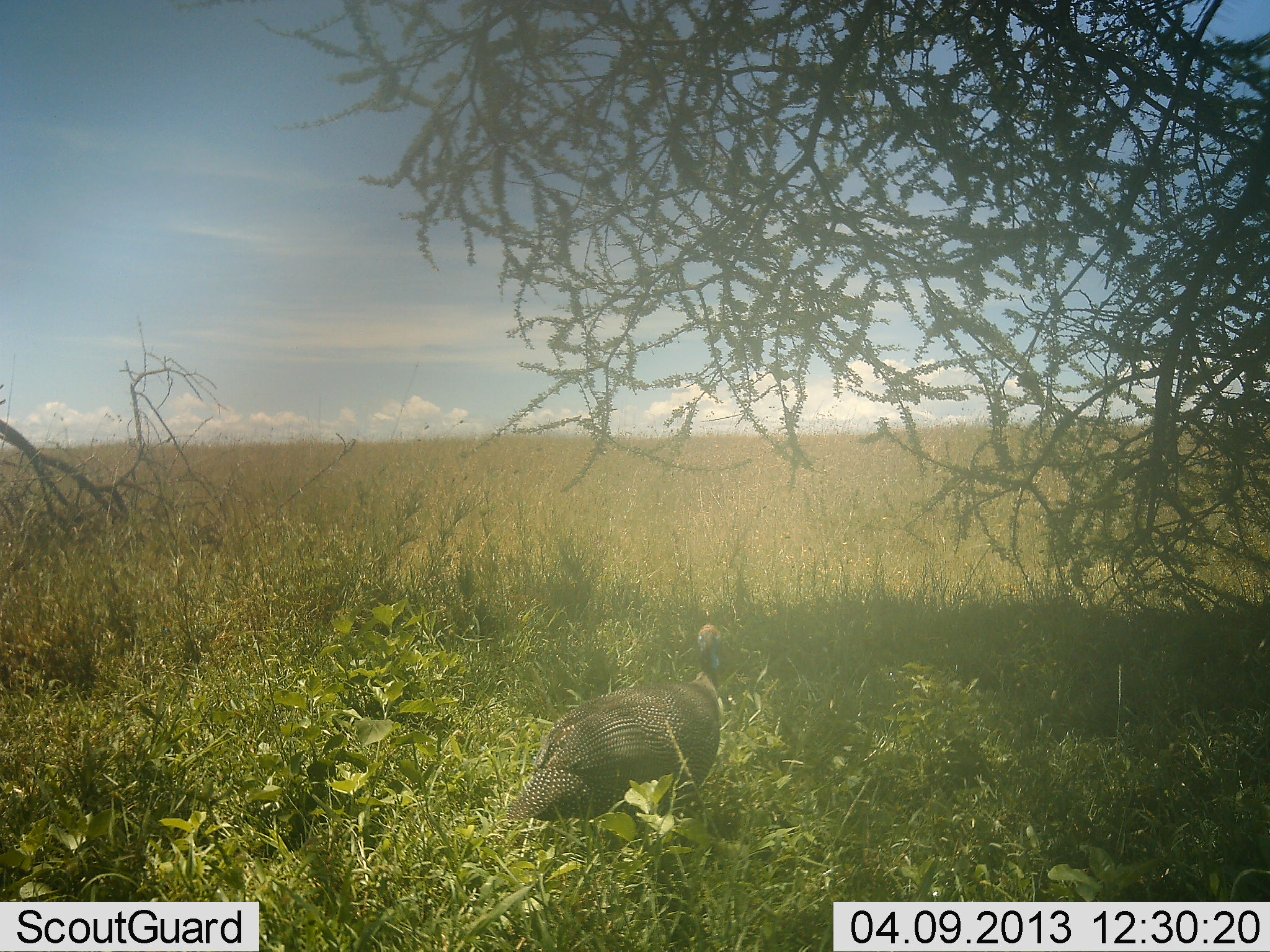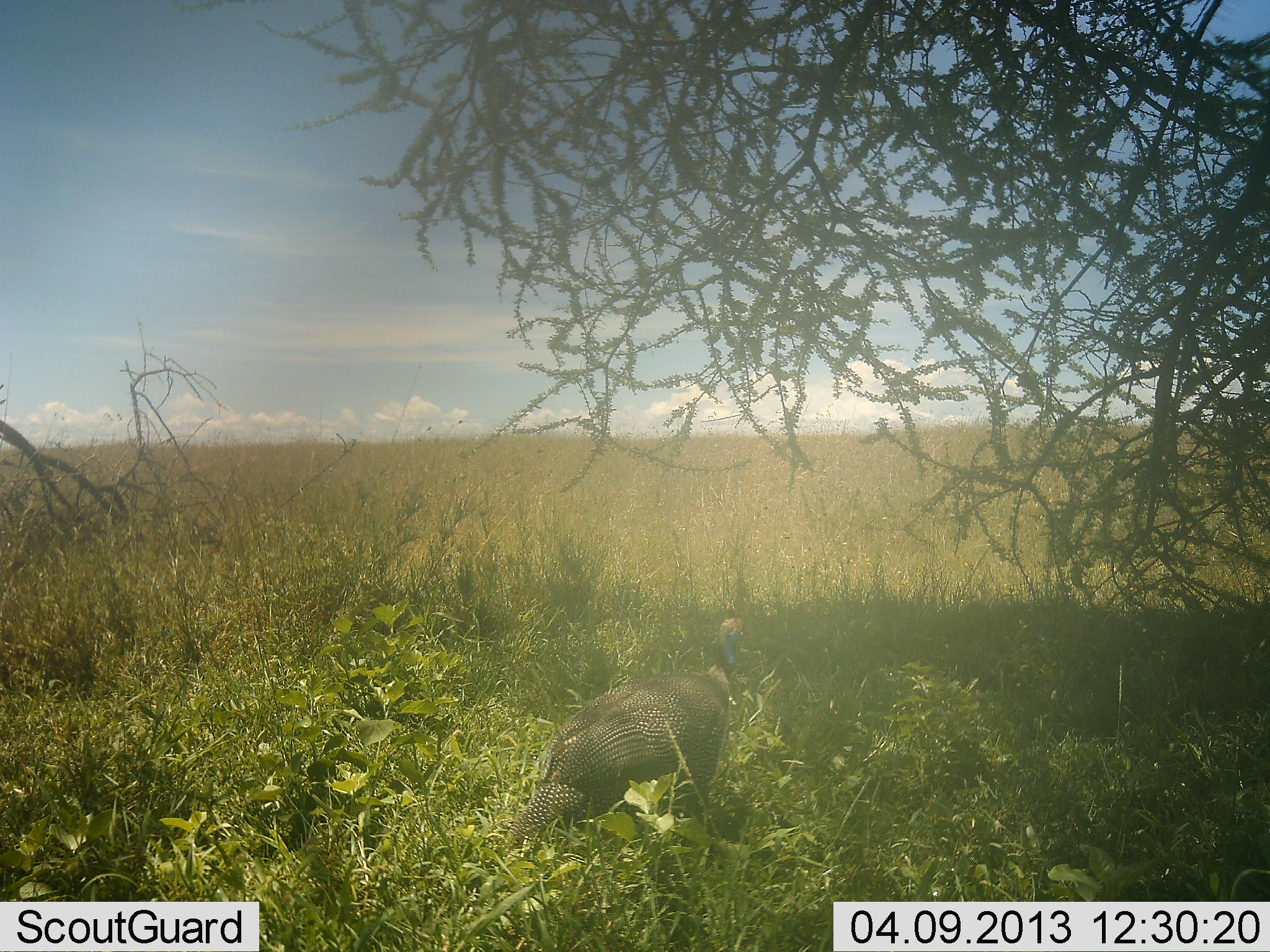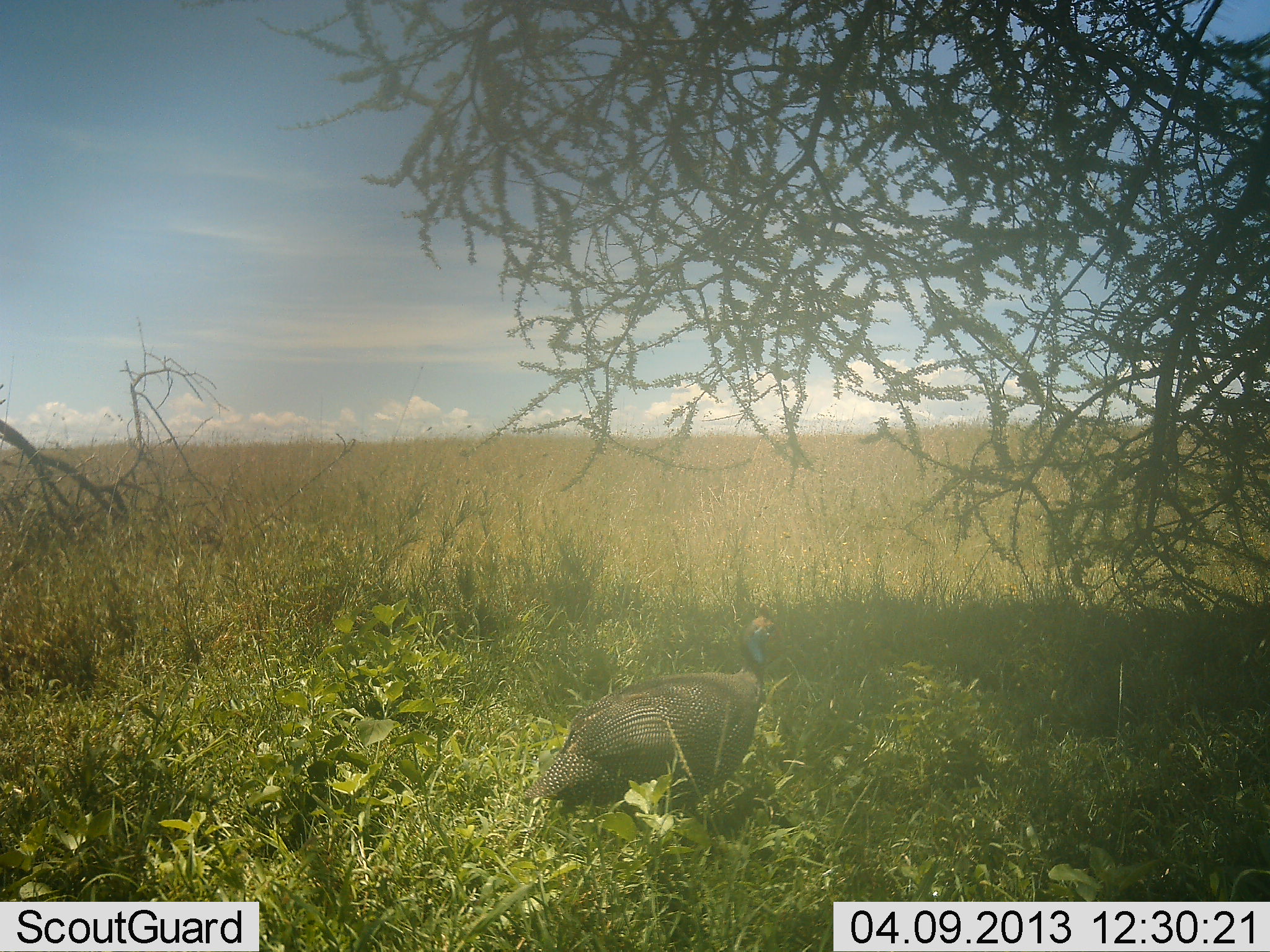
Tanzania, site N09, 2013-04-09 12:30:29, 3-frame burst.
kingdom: Animalia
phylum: Chordata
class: Aves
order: Galliformes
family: Numididae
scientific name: Numididae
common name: guinea fowl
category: guineafowl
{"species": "guineafowl (guinea fowl) (Numididae)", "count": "1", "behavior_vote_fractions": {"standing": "48%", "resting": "0%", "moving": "52%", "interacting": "0%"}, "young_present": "0%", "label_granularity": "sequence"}